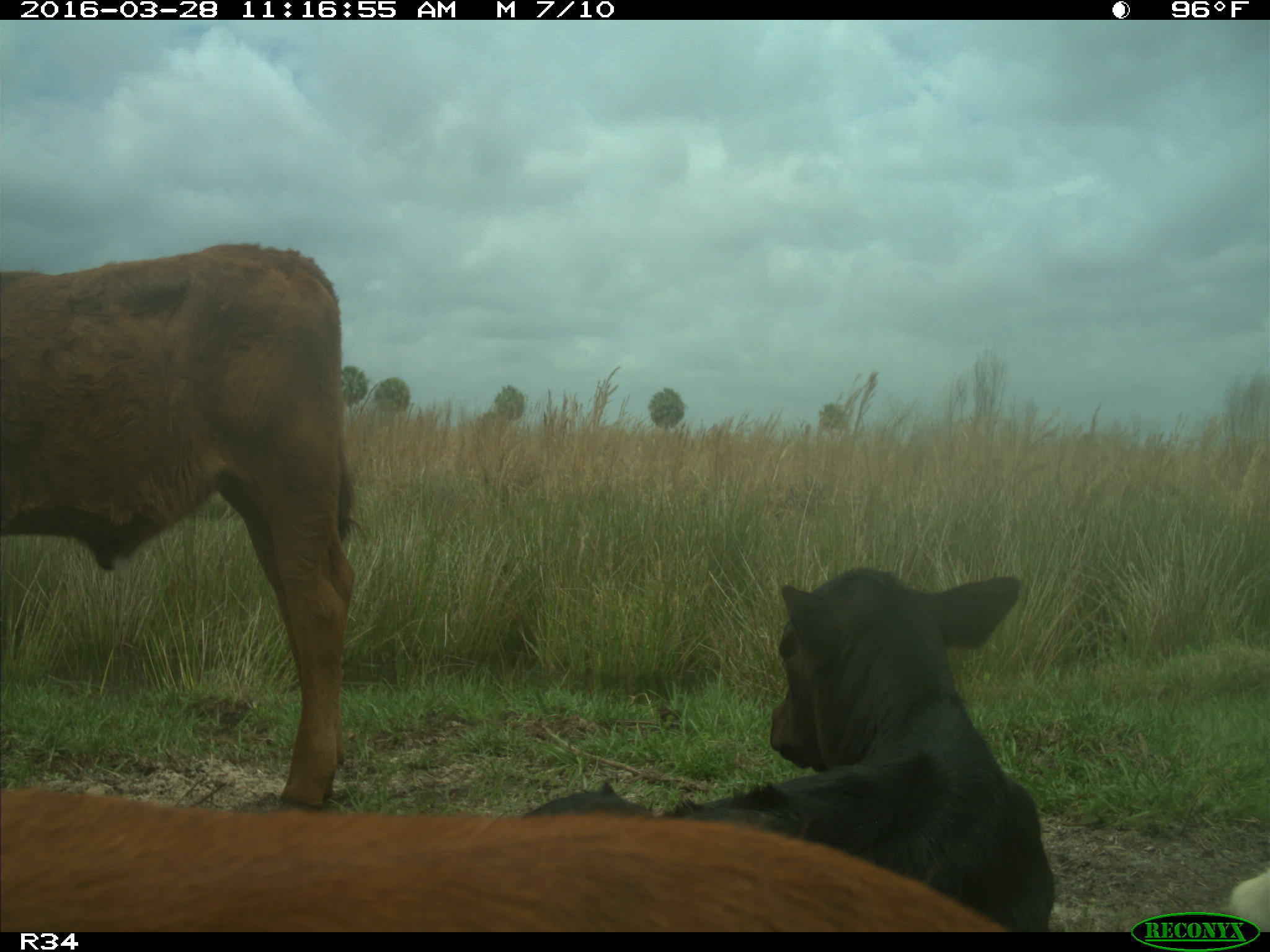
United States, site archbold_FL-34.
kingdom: Animalia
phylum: Chordata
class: Mammalia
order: Artiodactyla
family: Bovidae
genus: Bos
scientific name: Bos taurus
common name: domestic cow